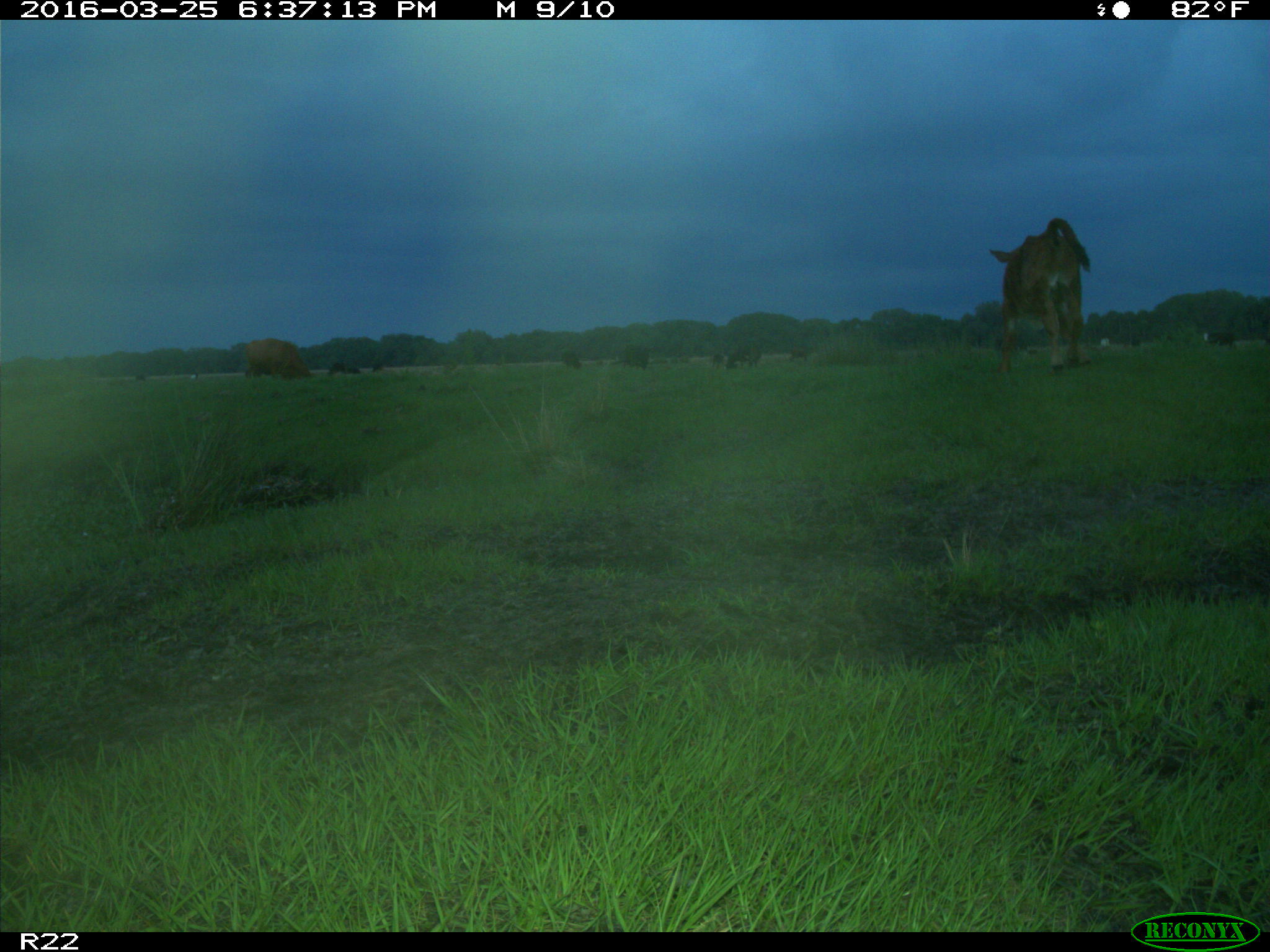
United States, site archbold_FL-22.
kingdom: Animalia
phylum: Chordata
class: Mammalia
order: Artiodactyla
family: Bovidae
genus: Bos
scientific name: Bos taurus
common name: domestic cow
Bos taurus (domestic cow).